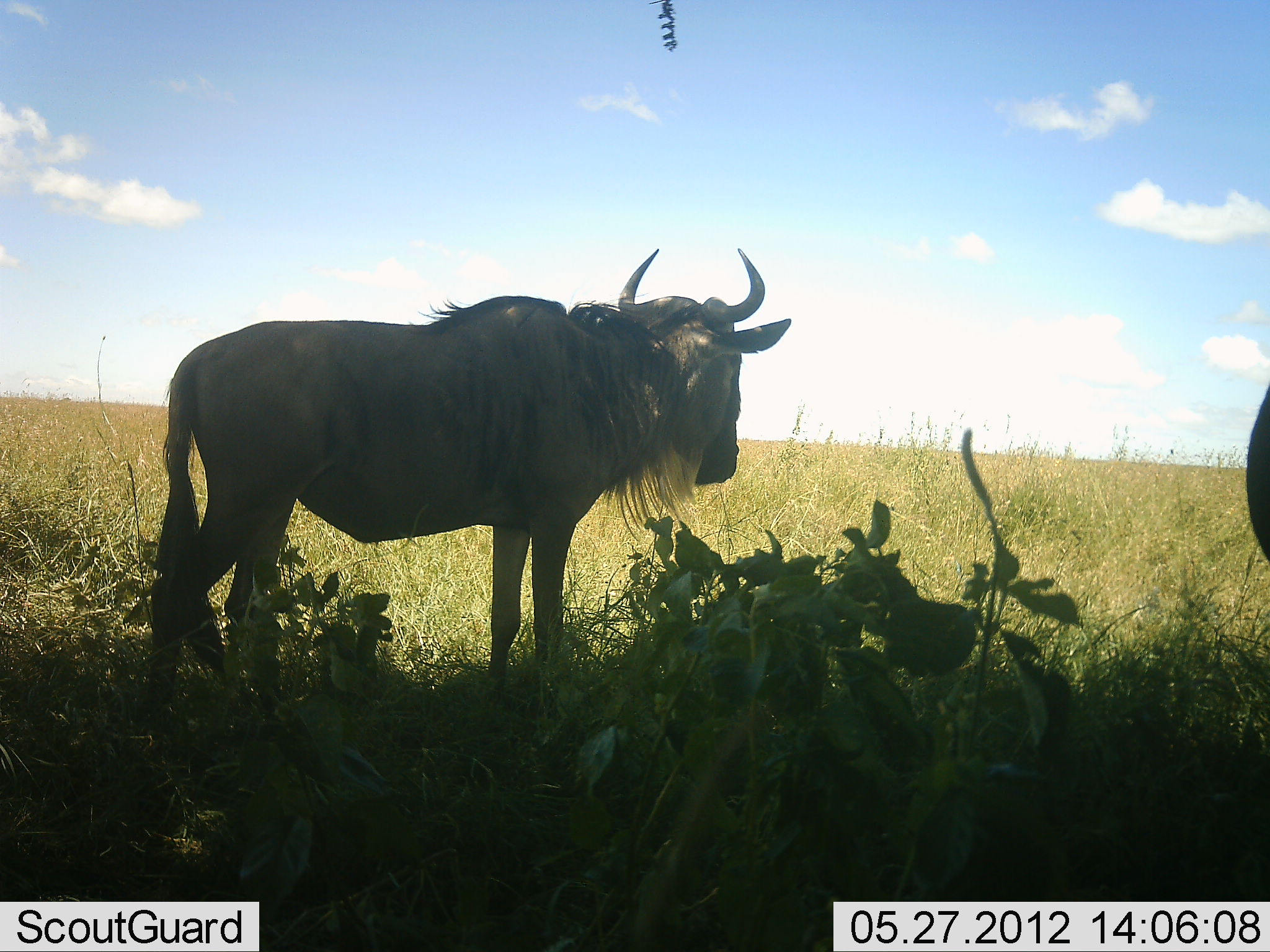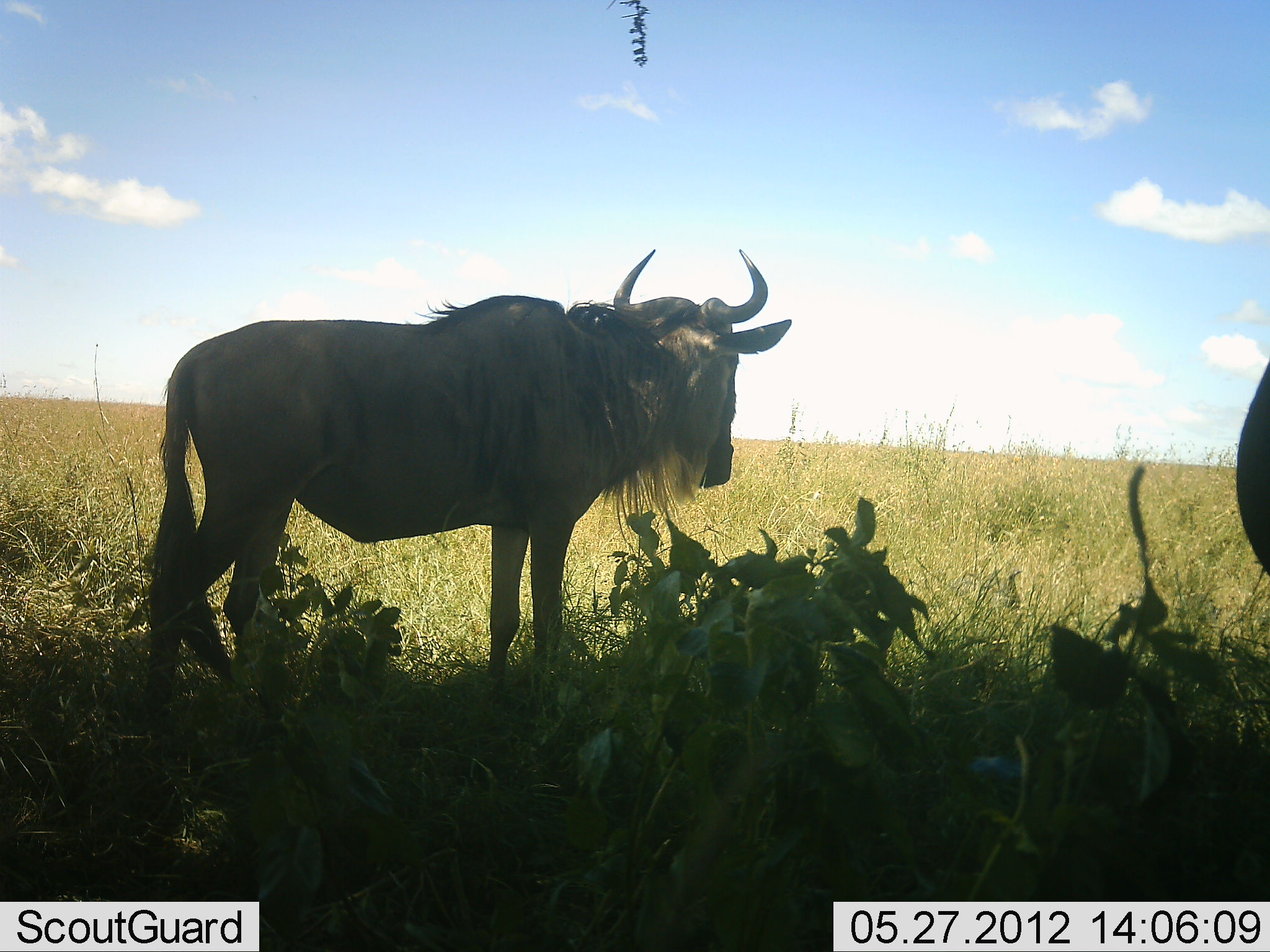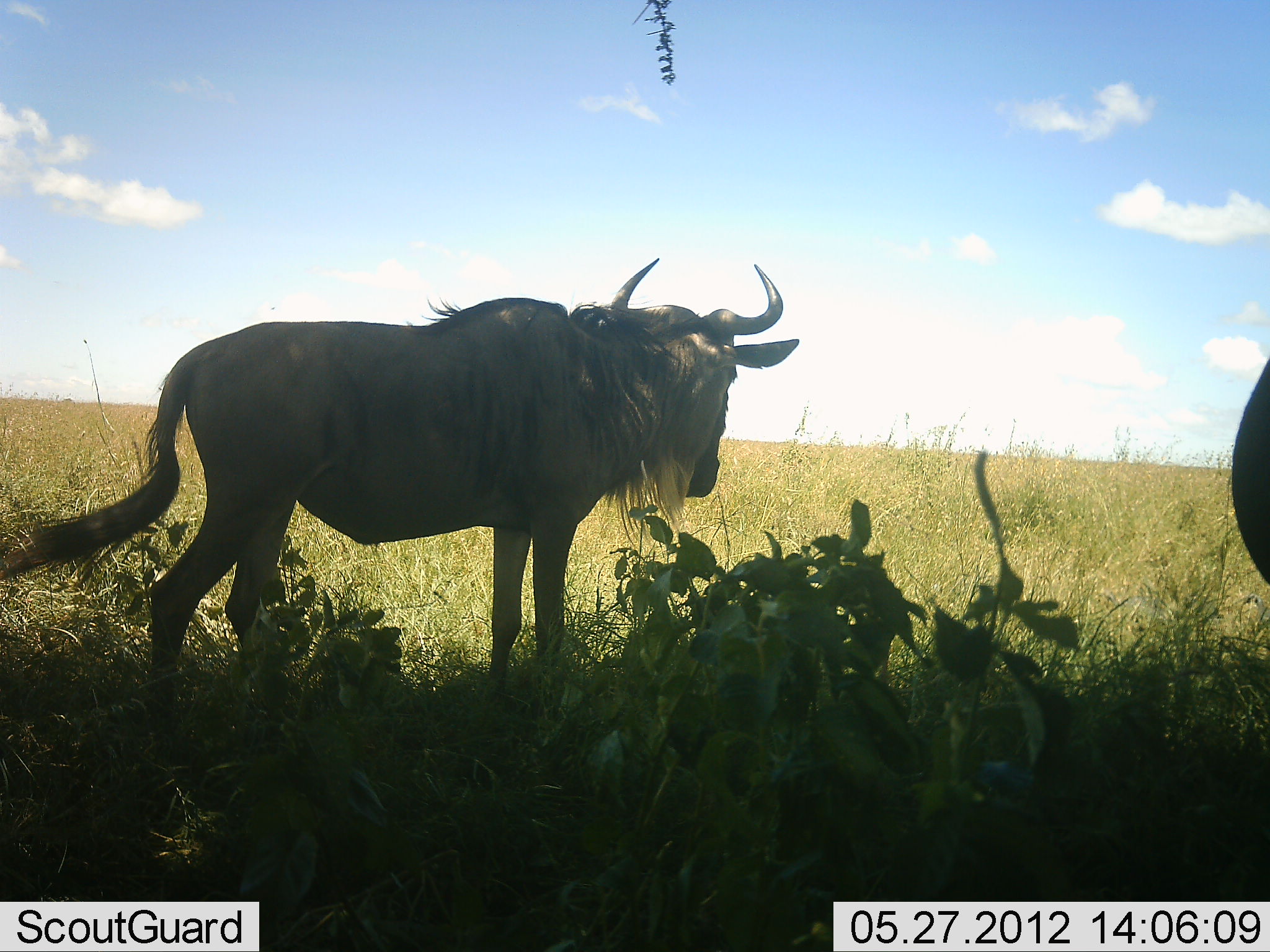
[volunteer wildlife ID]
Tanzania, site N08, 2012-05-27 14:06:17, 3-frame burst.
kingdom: Animalia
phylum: Chordata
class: Mammalia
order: Artiodactyla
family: Bovidae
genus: Connochaetes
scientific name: Connochaetes taurinus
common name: blue wildebeest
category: wildebeest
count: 2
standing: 94%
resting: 11%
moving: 0%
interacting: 0%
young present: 0%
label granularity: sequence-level